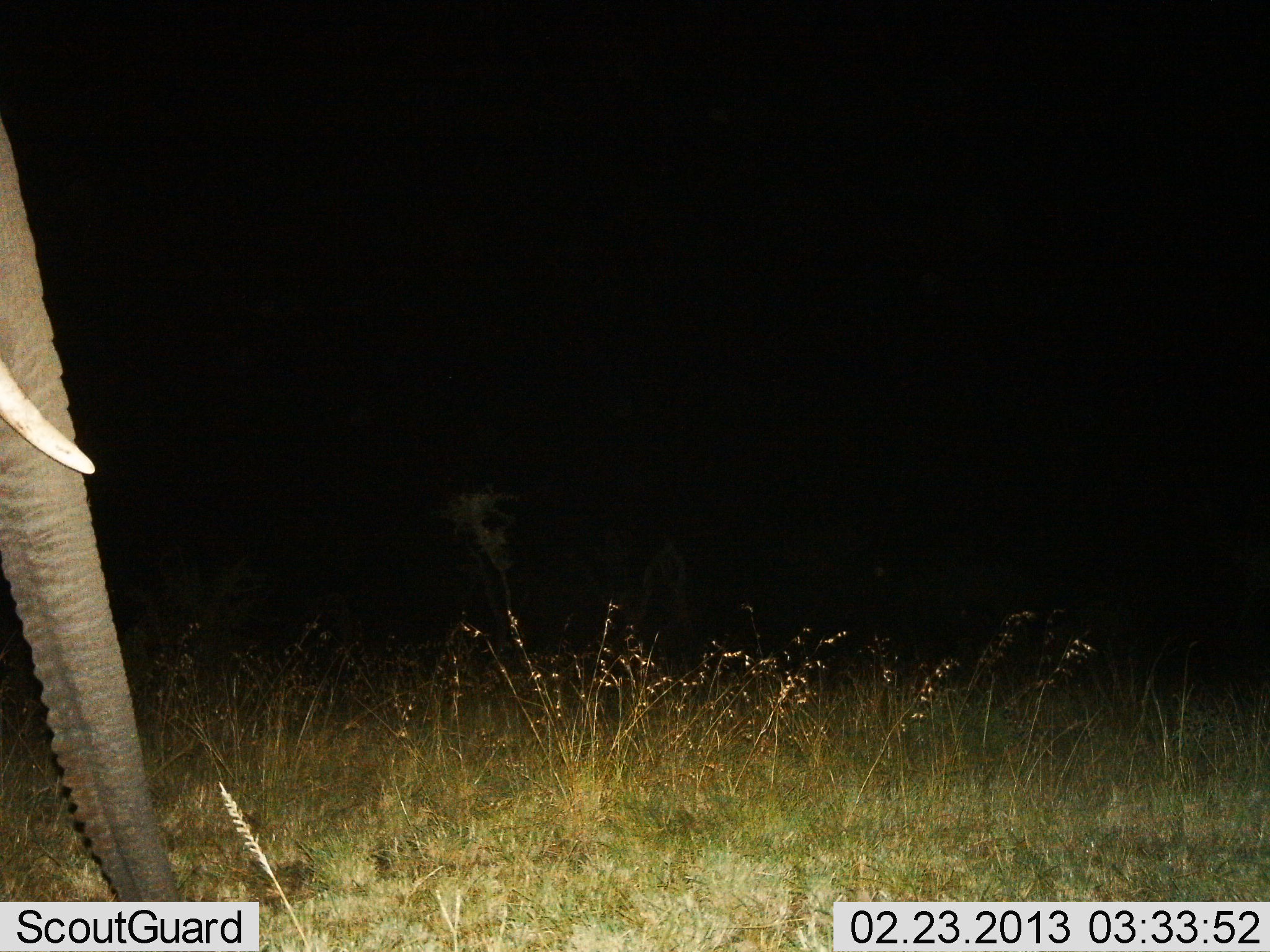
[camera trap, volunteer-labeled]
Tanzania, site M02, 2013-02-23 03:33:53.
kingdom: Animalia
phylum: Chordata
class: Mammalia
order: Proboscidea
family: Elephantidae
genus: Loxodonta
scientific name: Loxodonta africana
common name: african bush elephant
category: elephant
Elephant (african bush elephant) (Loxodonta africana), count 1. Behavior (volunteer vote fractions): standing 72%, resting 0%, moving 22%, interacting 0%. Young present (vote fraction): 0%. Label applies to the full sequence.